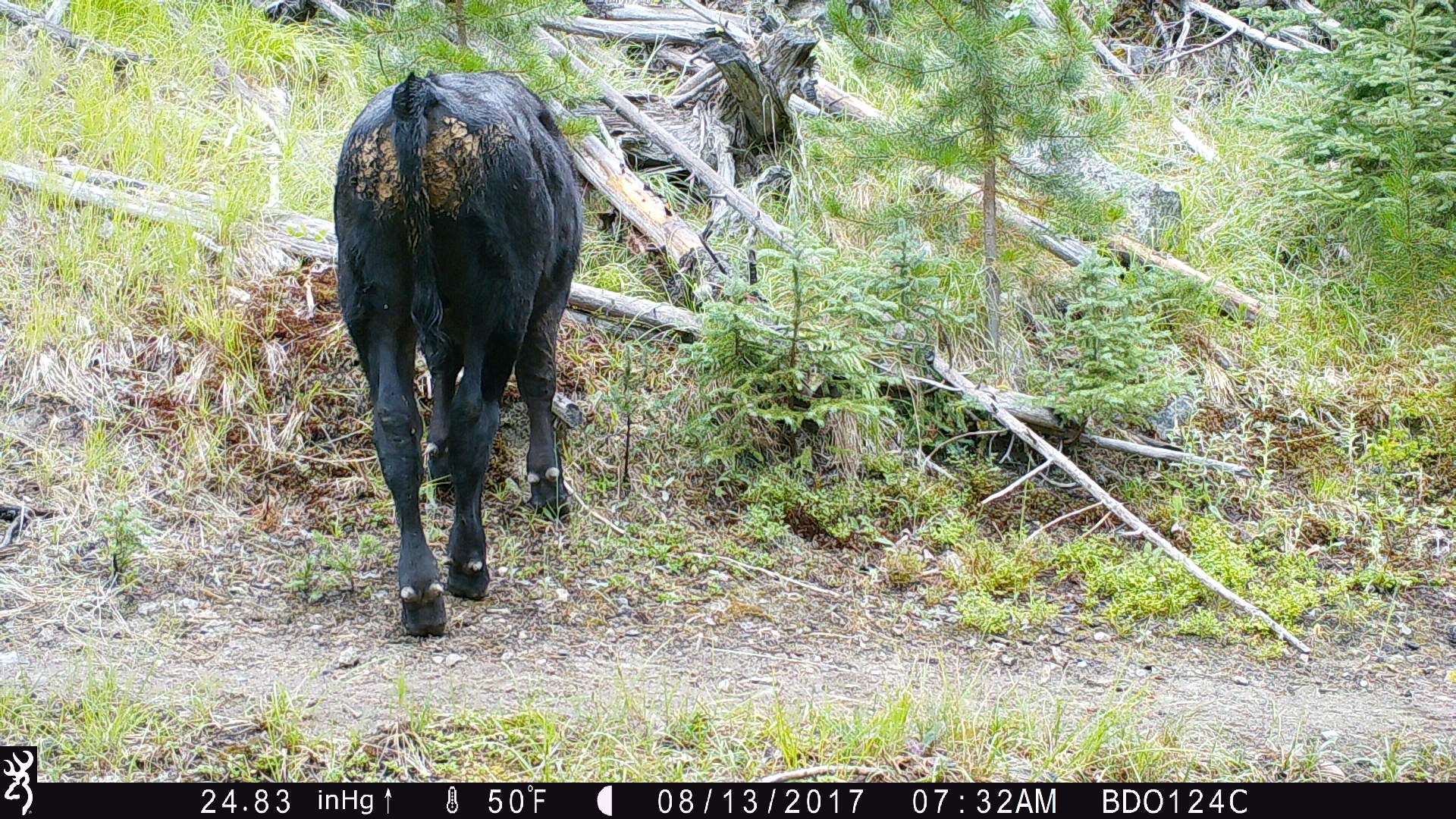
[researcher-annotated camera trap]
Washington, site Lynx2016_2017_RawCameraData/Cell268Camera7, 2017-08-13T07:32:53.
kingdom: Animalia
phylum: Chordata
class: Mammalia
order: Artiodactyla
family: Bovidae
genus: Bos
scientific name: Bos taurus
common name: domestic cattle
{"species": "domestic cattle (Bos taurus)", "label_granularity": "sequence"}